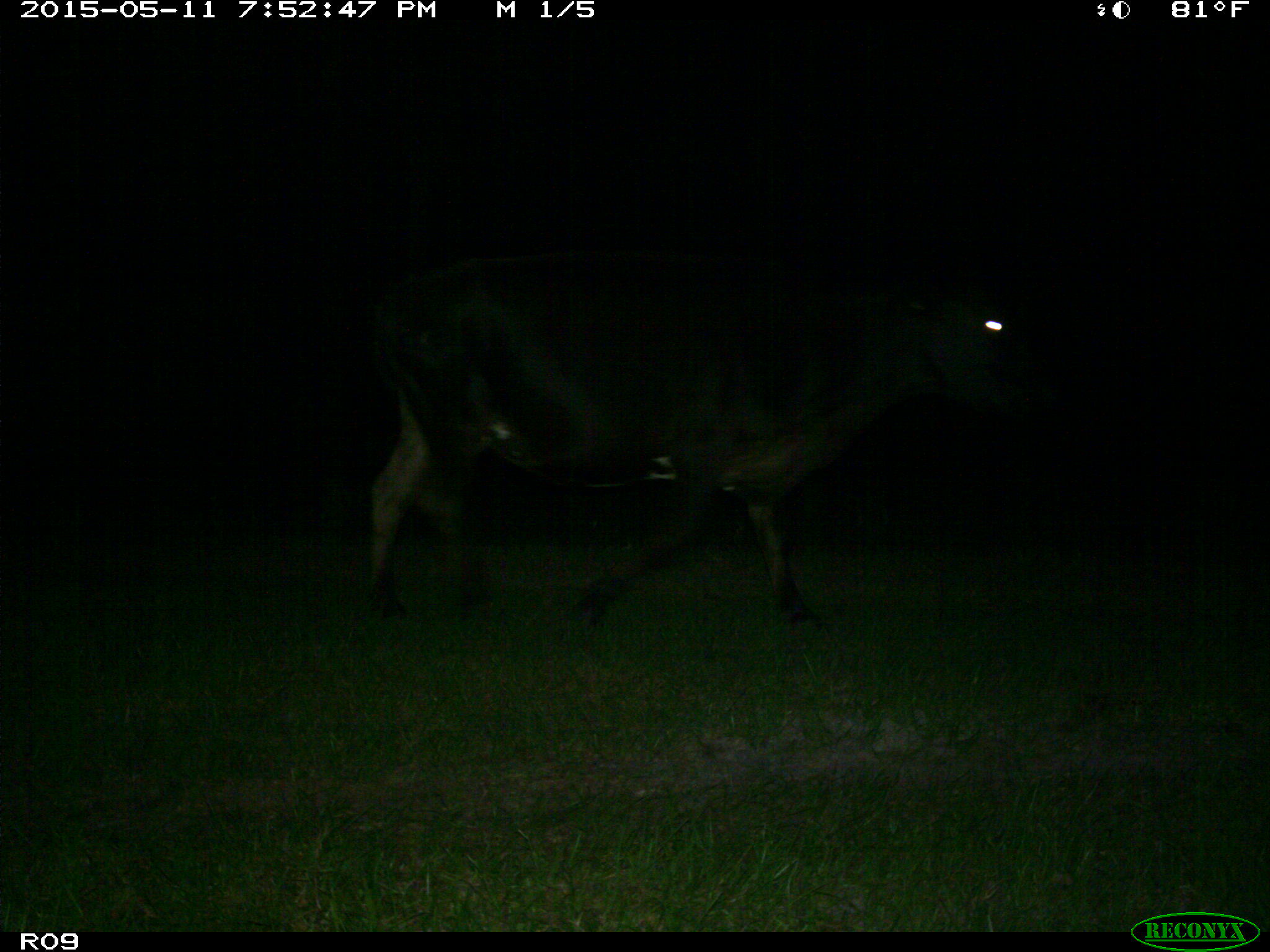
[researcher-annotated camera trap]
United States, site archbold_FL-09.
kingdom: Animalia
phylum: Chordata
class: Mammalia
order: Artiodactyla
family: Bovidae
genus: Bos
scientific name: Bos taurus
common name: domestic cow